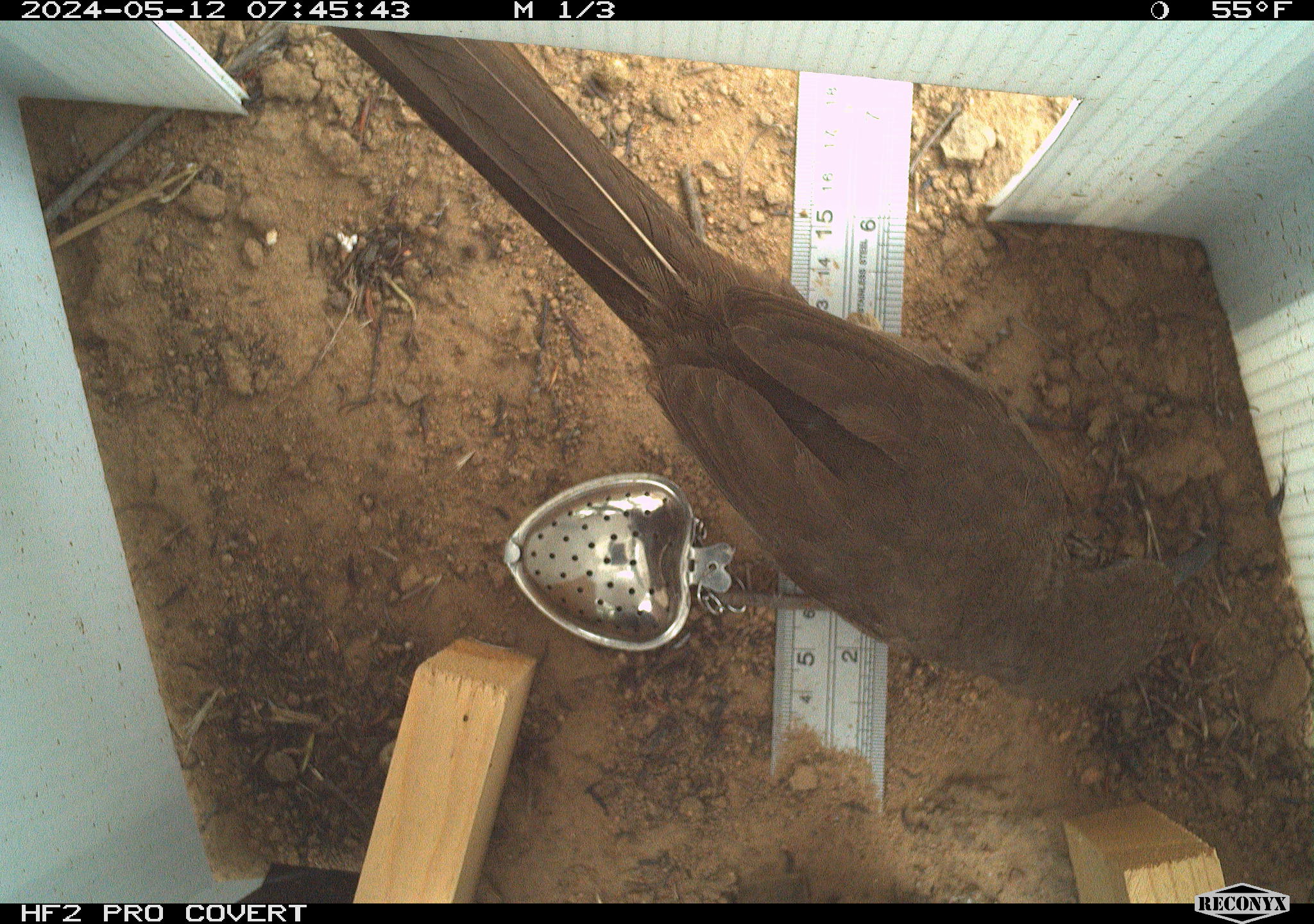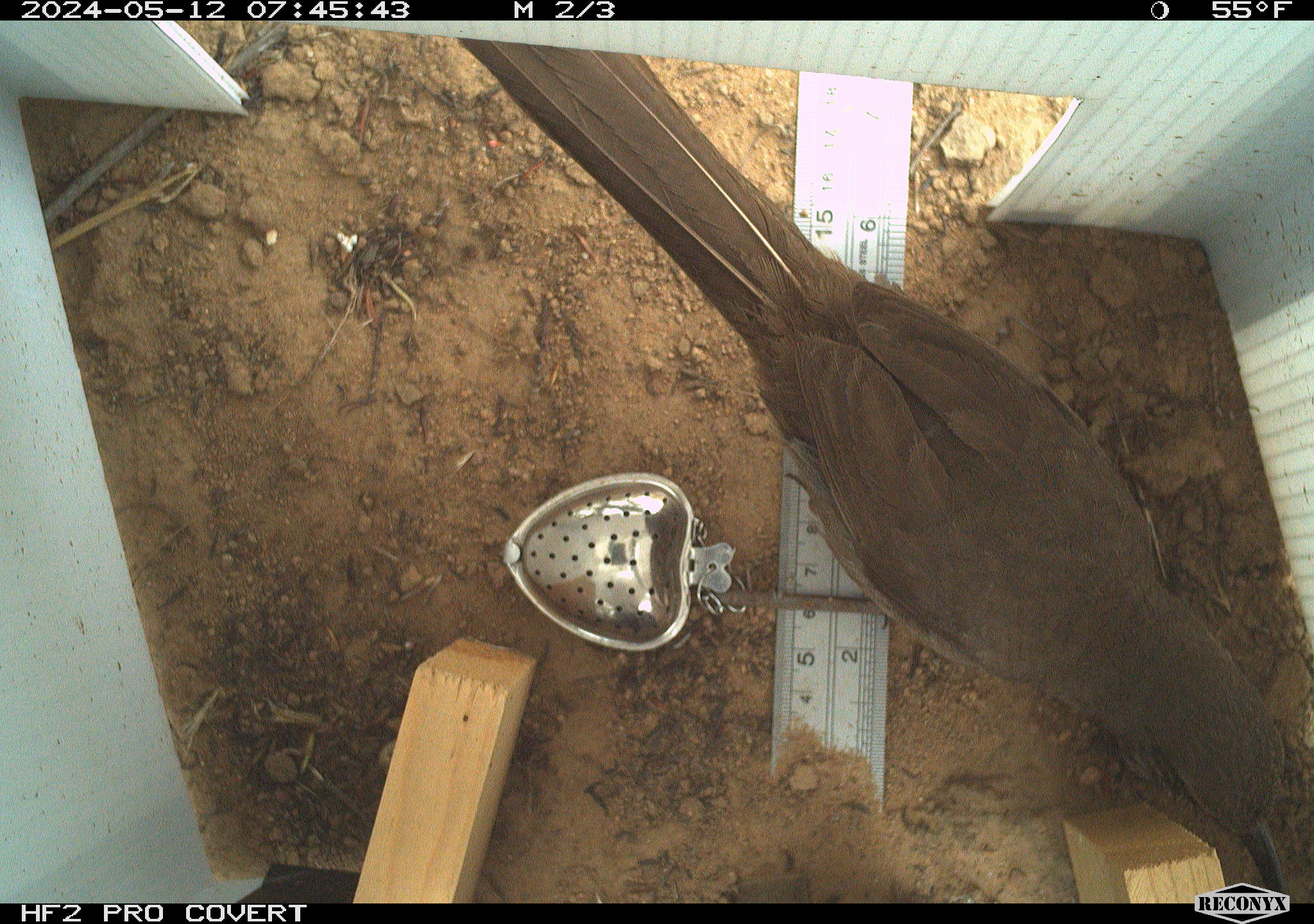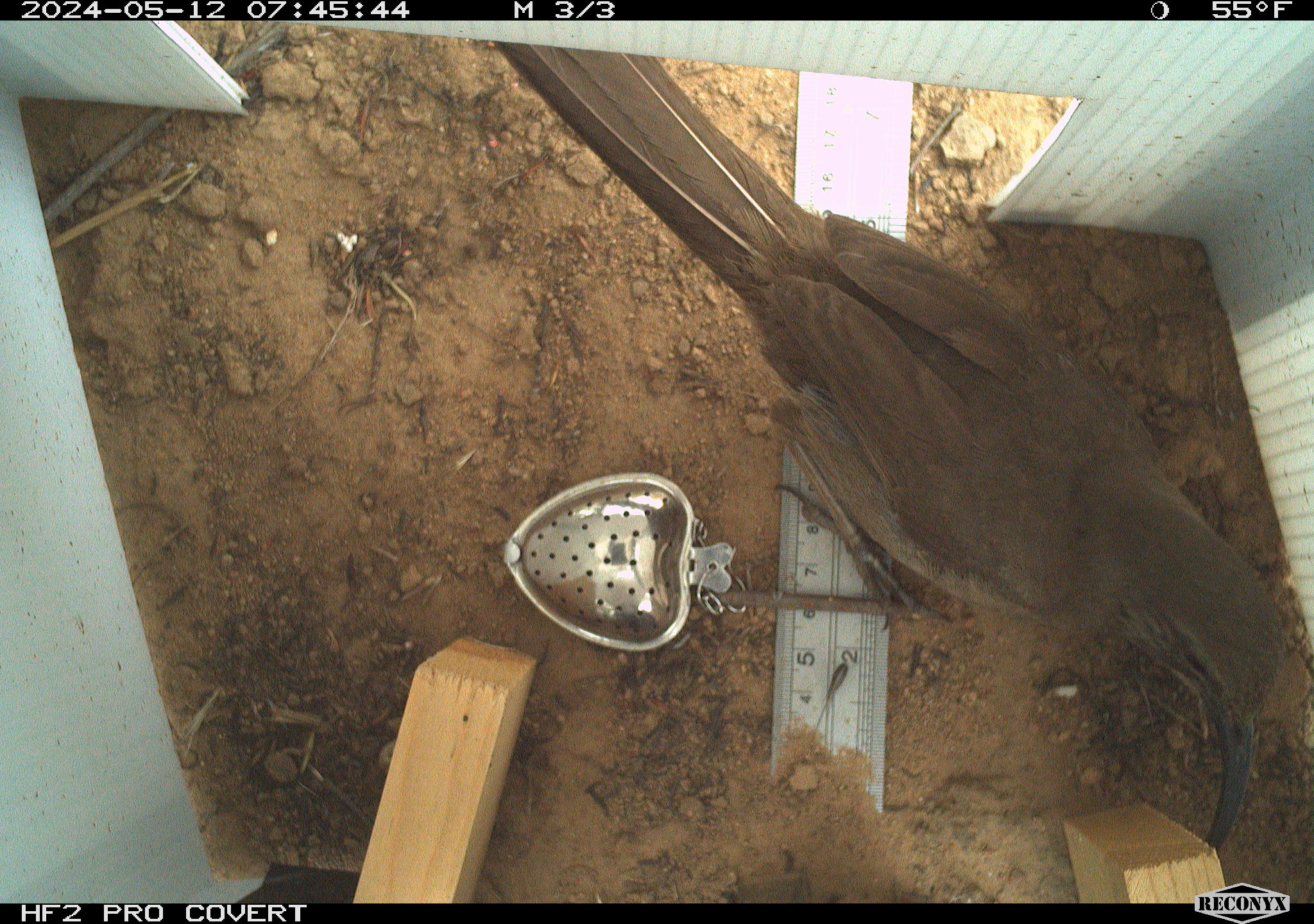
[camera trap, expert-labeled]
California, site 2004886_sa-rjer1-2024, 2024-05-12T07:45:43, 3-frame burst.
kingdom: Animalia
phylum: Chordata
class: Aves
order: Passeriformes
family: Mimidae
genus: Toxostoma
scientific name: Toxostoma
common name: typical thrashers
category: toxostoma species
Toxostoma species (typical thrashers) (Toxostoma).